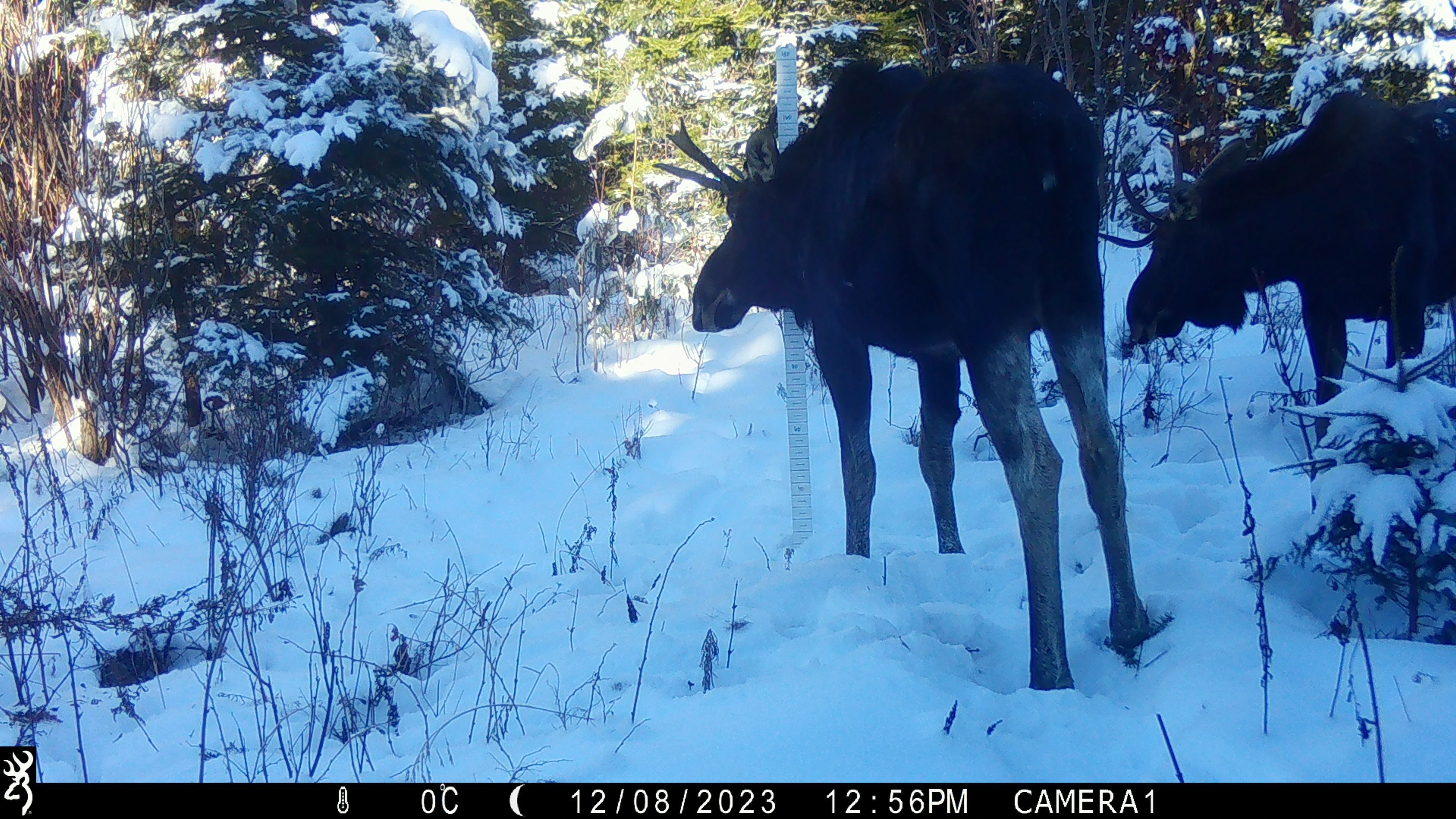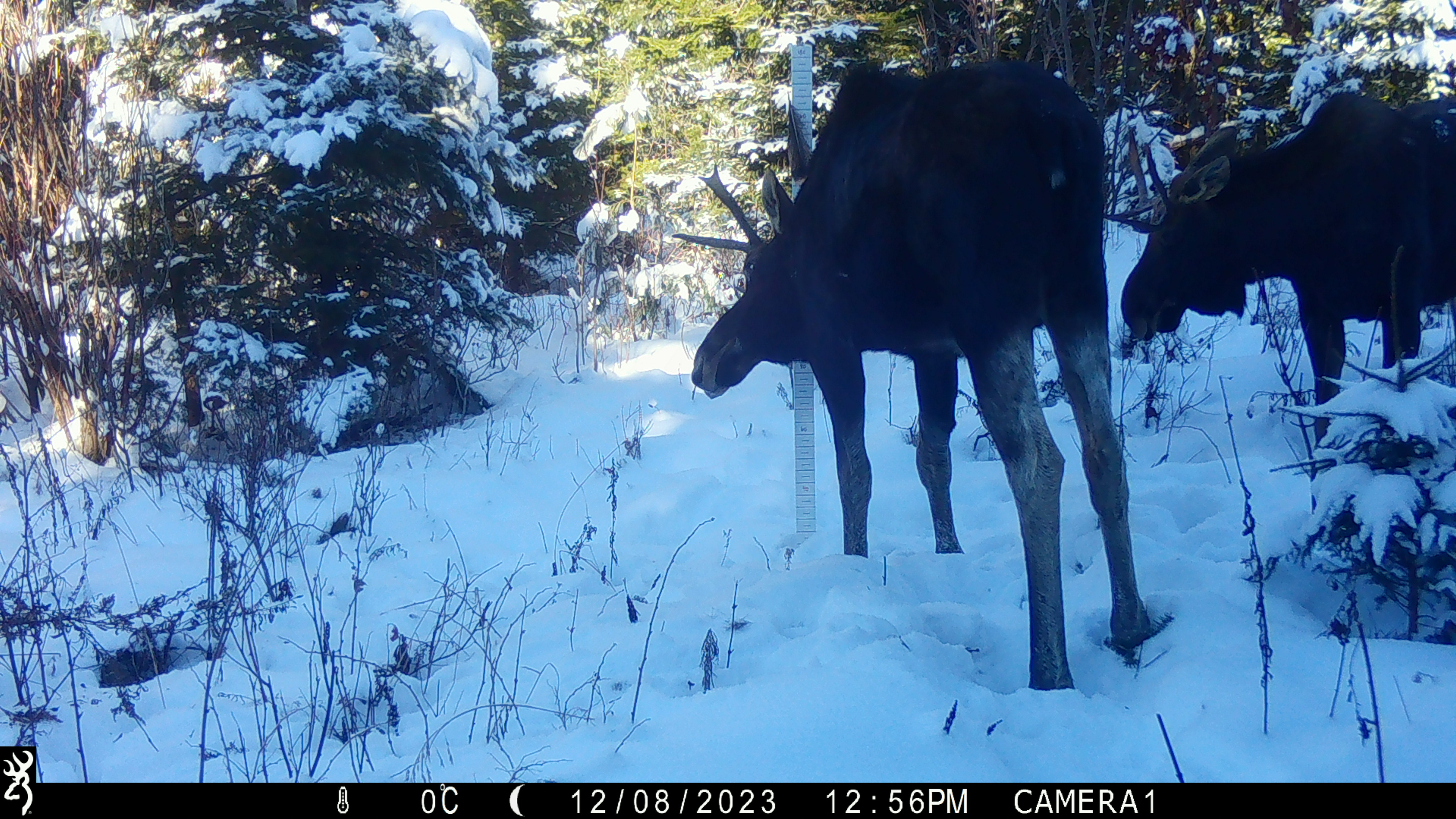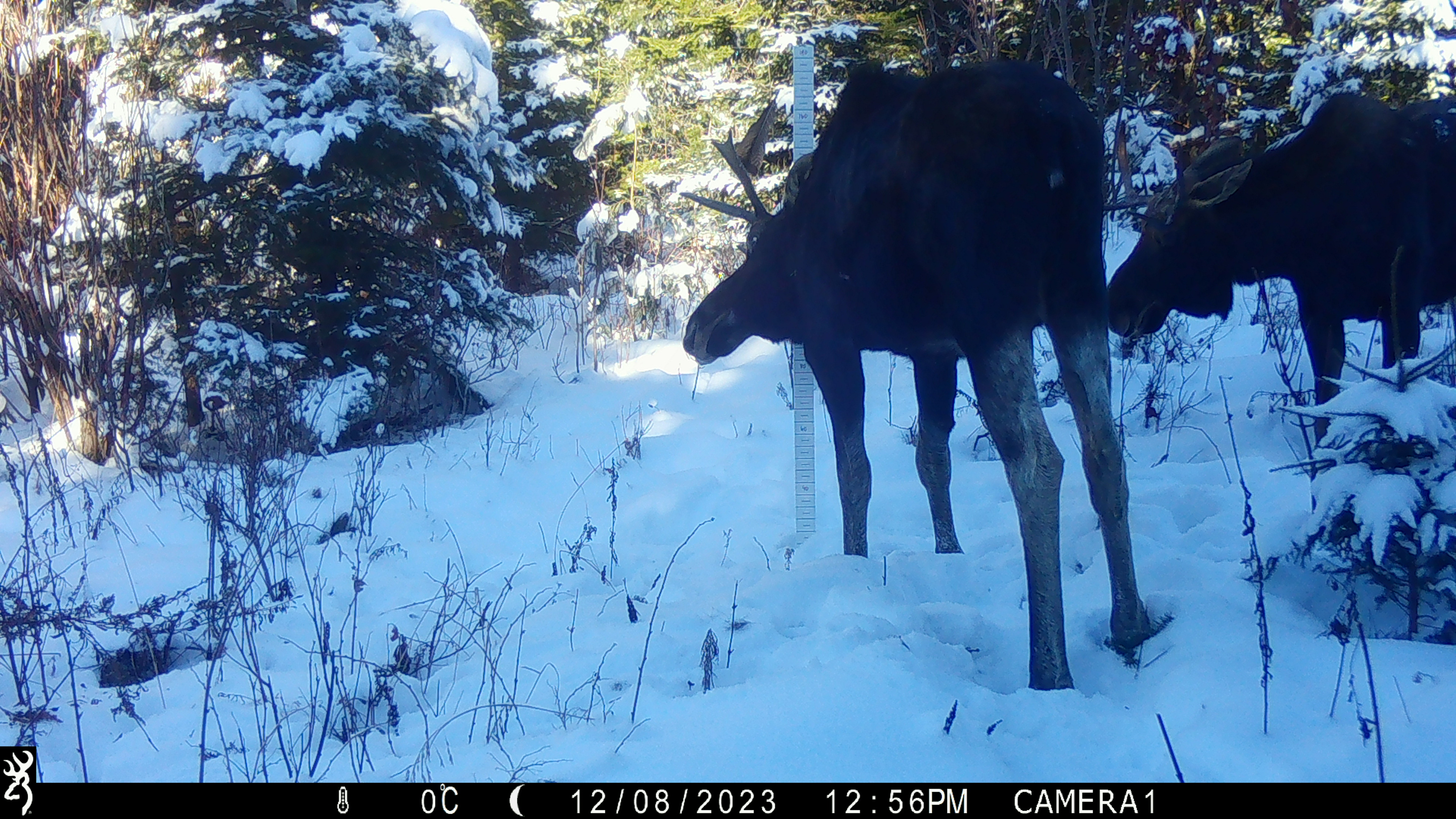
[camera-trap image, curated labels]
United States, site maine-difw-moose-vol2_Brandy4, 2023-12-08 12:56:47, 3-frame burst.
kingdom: Animalia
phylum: Chordata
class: Mammalia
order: Artiodactyla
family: Cervidae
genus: Alces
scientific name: Alces alces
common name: moose